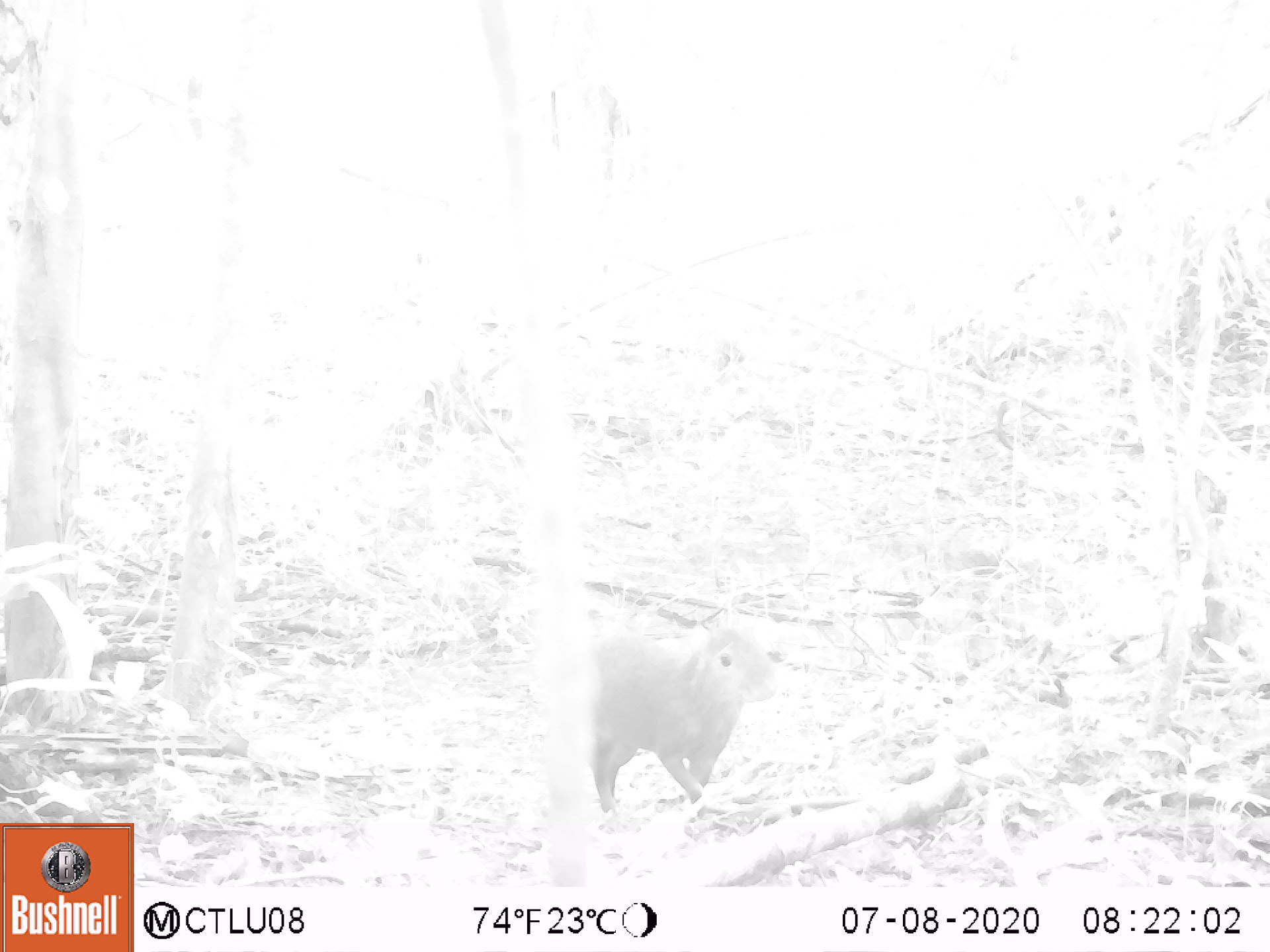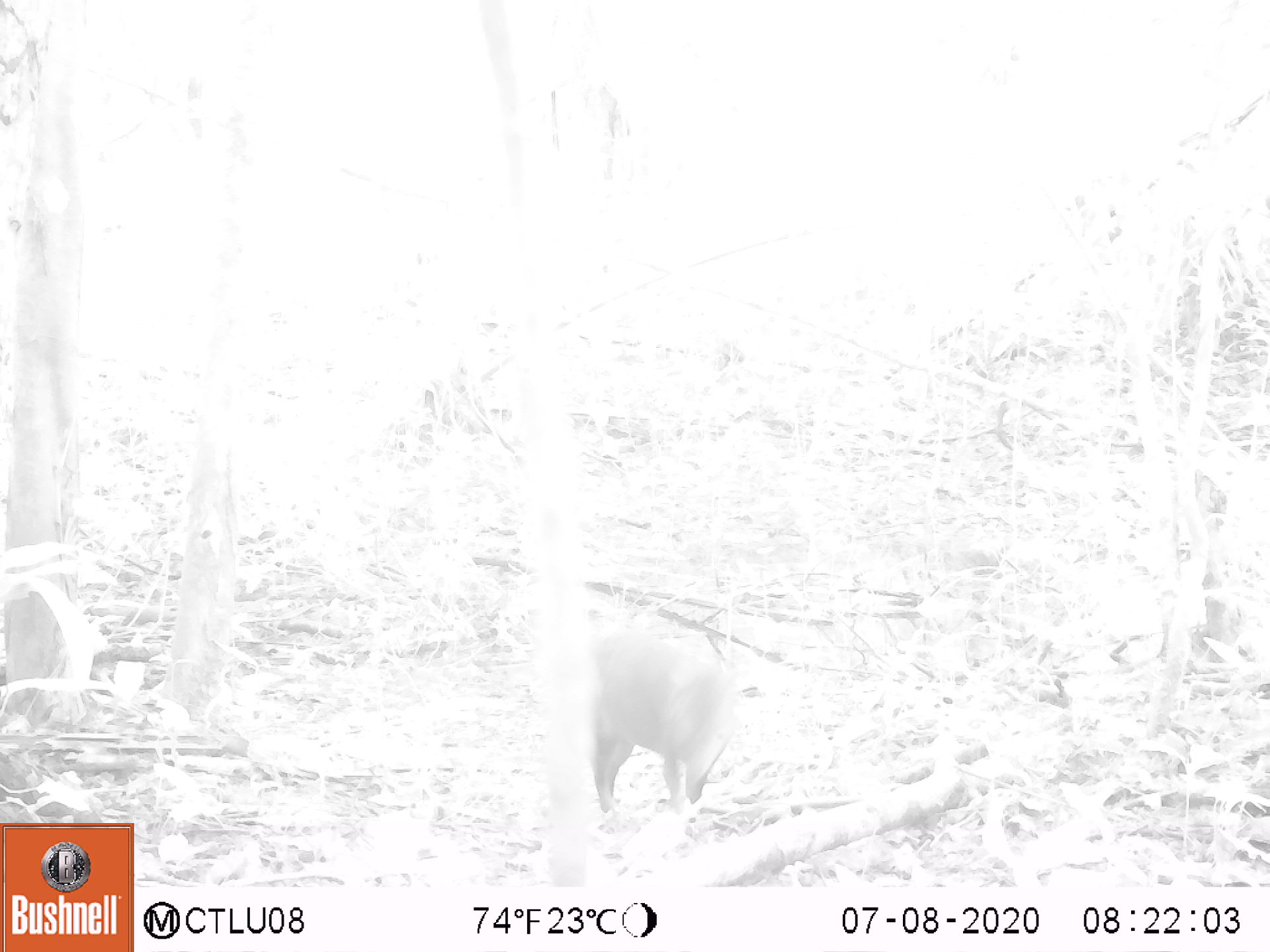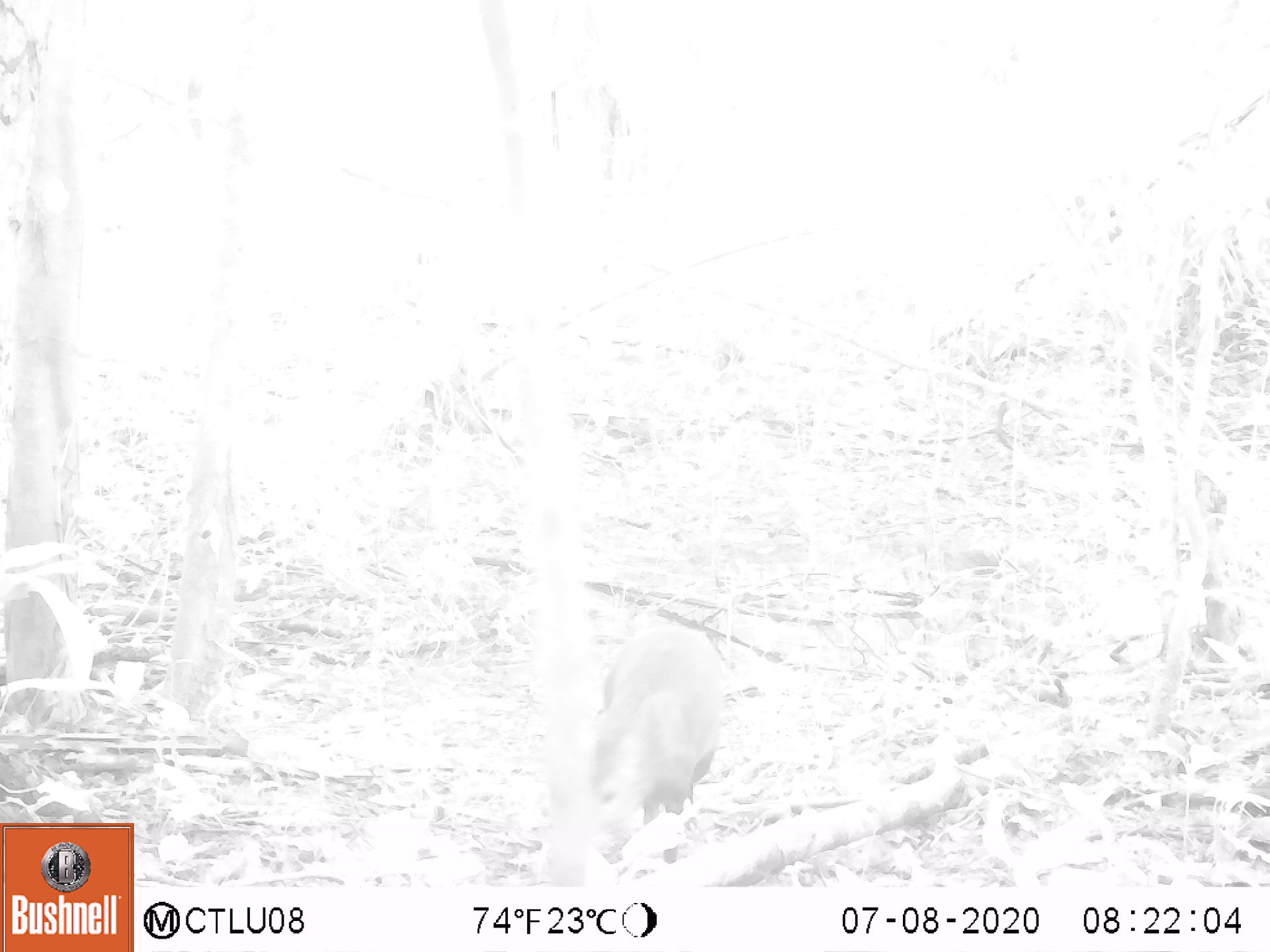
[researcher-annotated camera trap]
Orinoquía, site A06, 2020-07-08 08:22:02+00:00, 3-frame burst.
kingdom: Animalia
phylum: Chordata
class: Mammalia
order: Rodentia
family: Dasyproctidae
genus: Dasyprocta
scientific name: Dasyprocta fuliginosa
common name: black agouti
Black agouti (Dasyprocta fuliginosa).